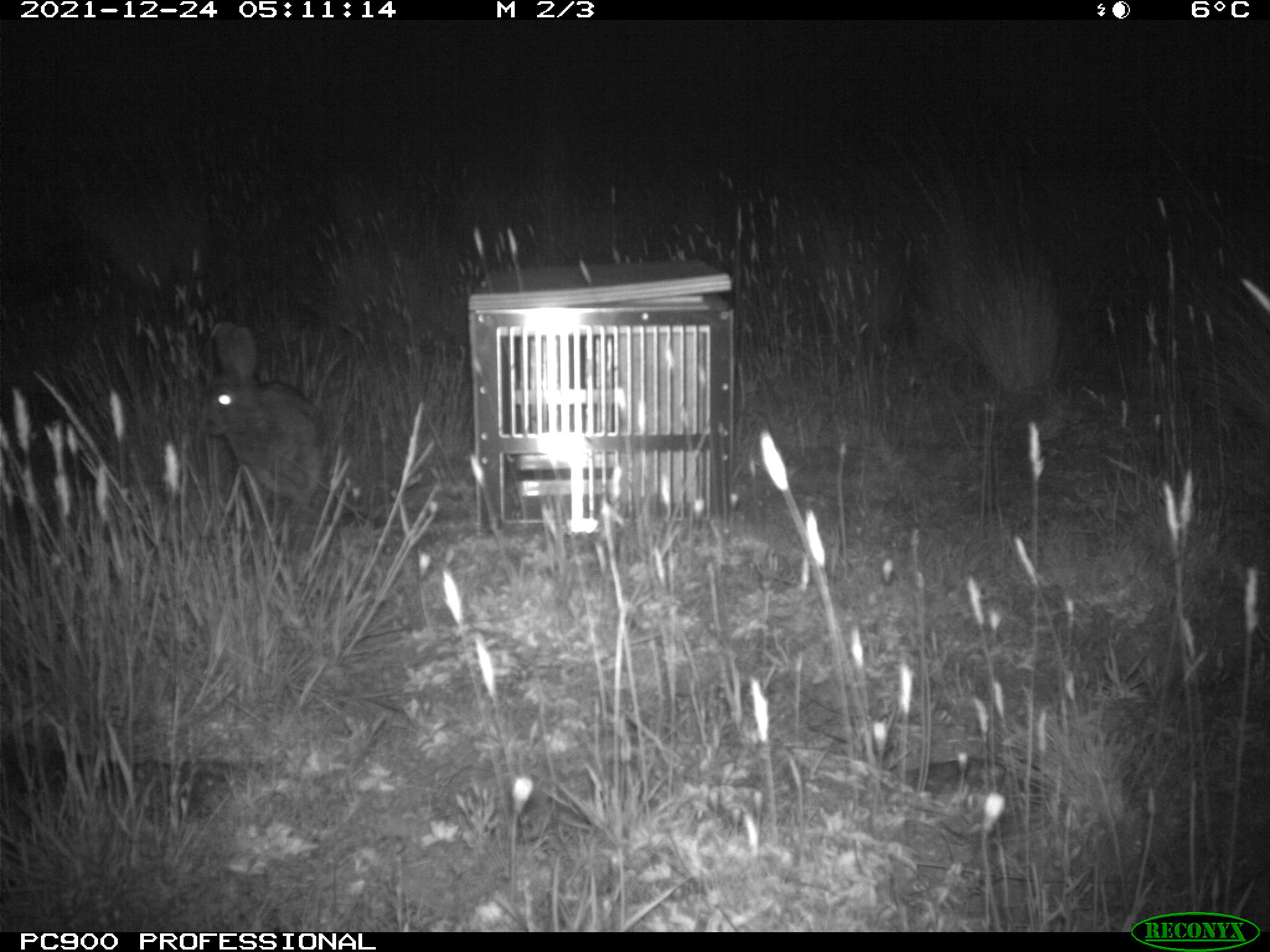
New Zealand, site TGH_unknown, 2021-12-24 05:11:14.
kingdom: Animalia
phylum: Chordata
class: Mammalia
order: Lagomorpha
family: Leporidae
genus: Oryctolagus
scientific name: Oryctolagus cuniculus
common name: european rabbit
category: rabbit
Rabbit (european rabbit) (Oryctolagus cuniculus).